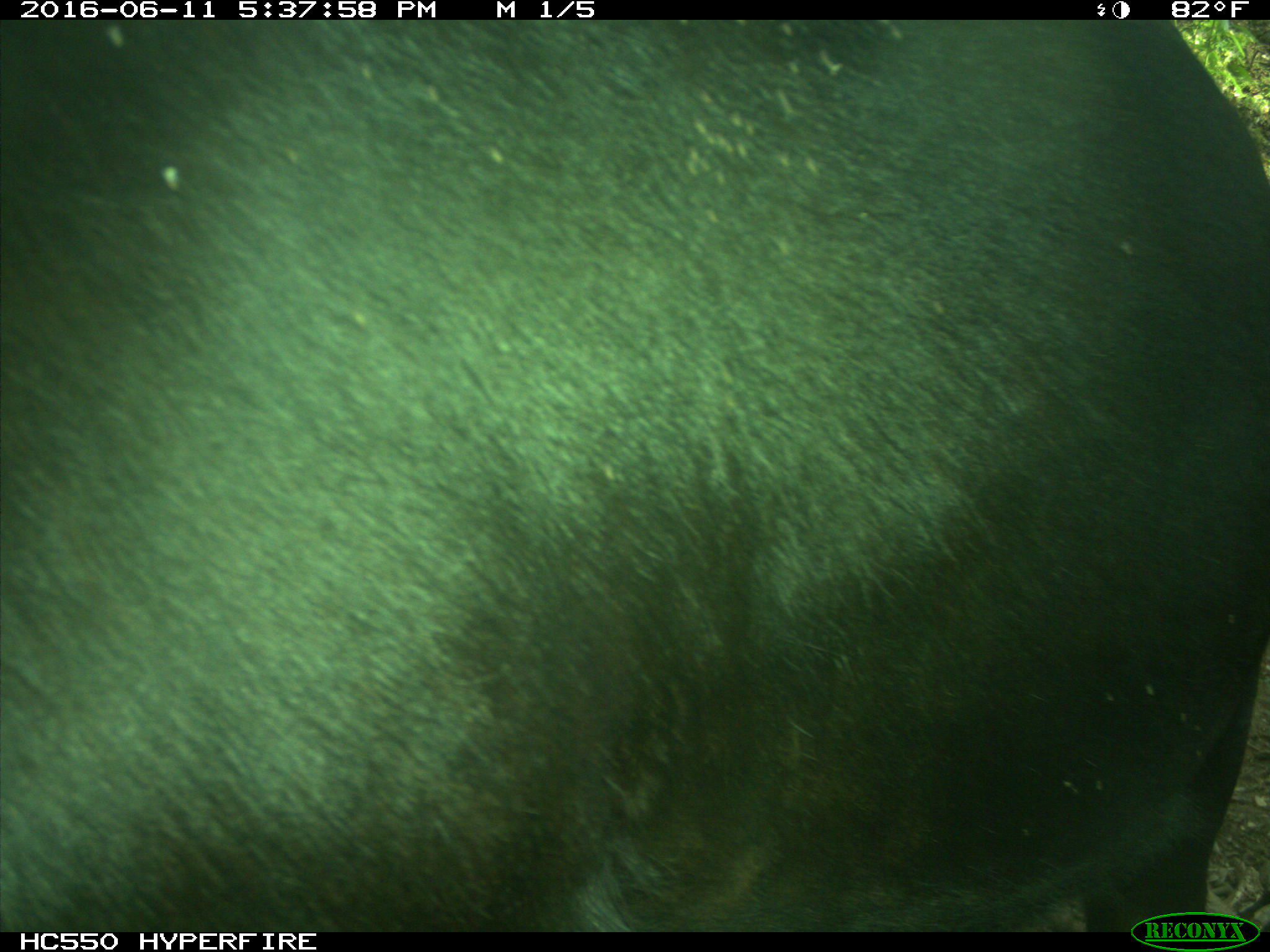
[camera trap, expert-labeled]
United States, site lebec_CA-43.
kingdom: Animalia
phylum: Chordata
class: Mammalia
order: Artiodactyla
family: Bovidae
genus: Bos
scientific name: Bos taurus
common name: domestic cow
Bos taurus (domestic cow).